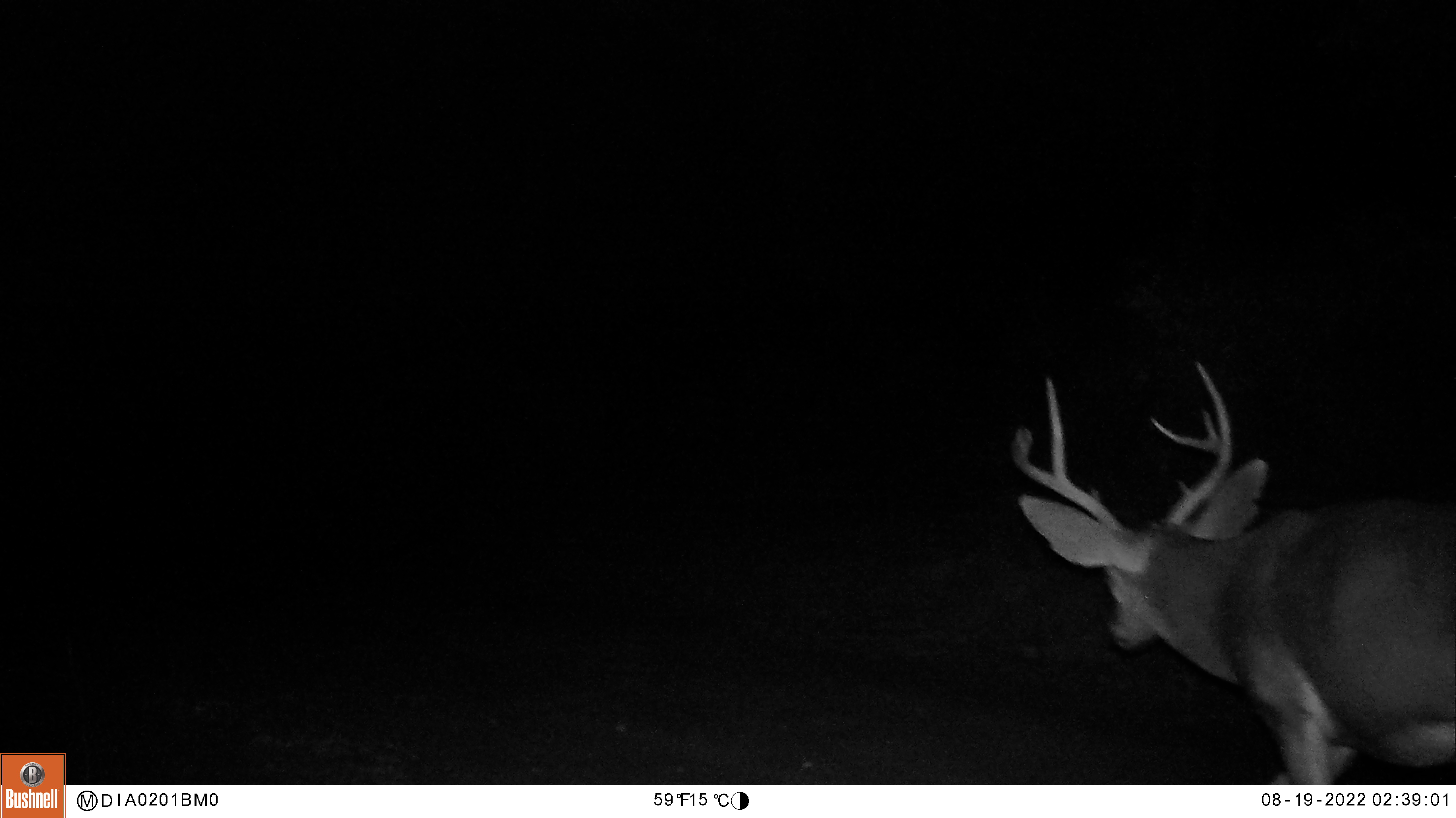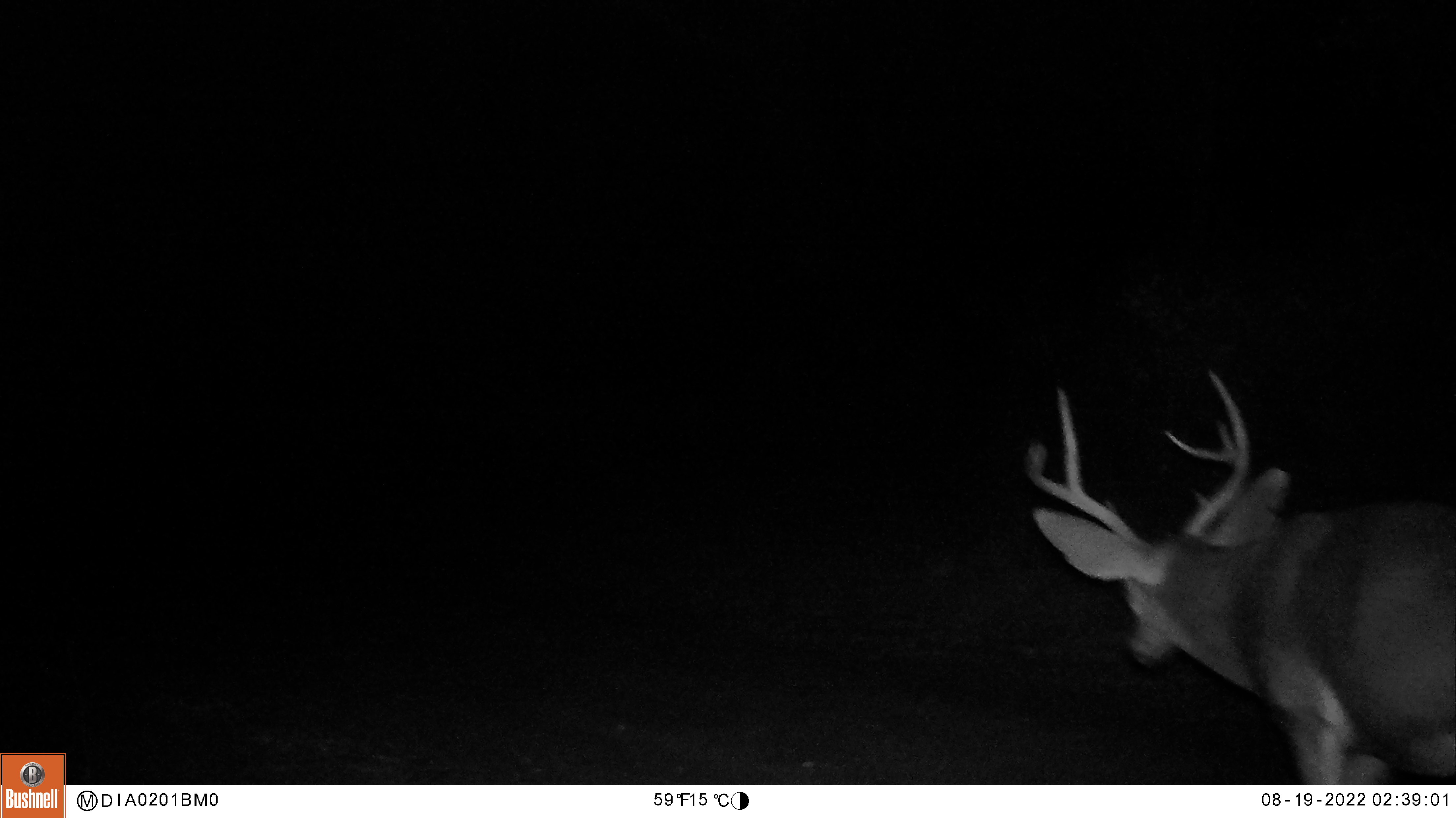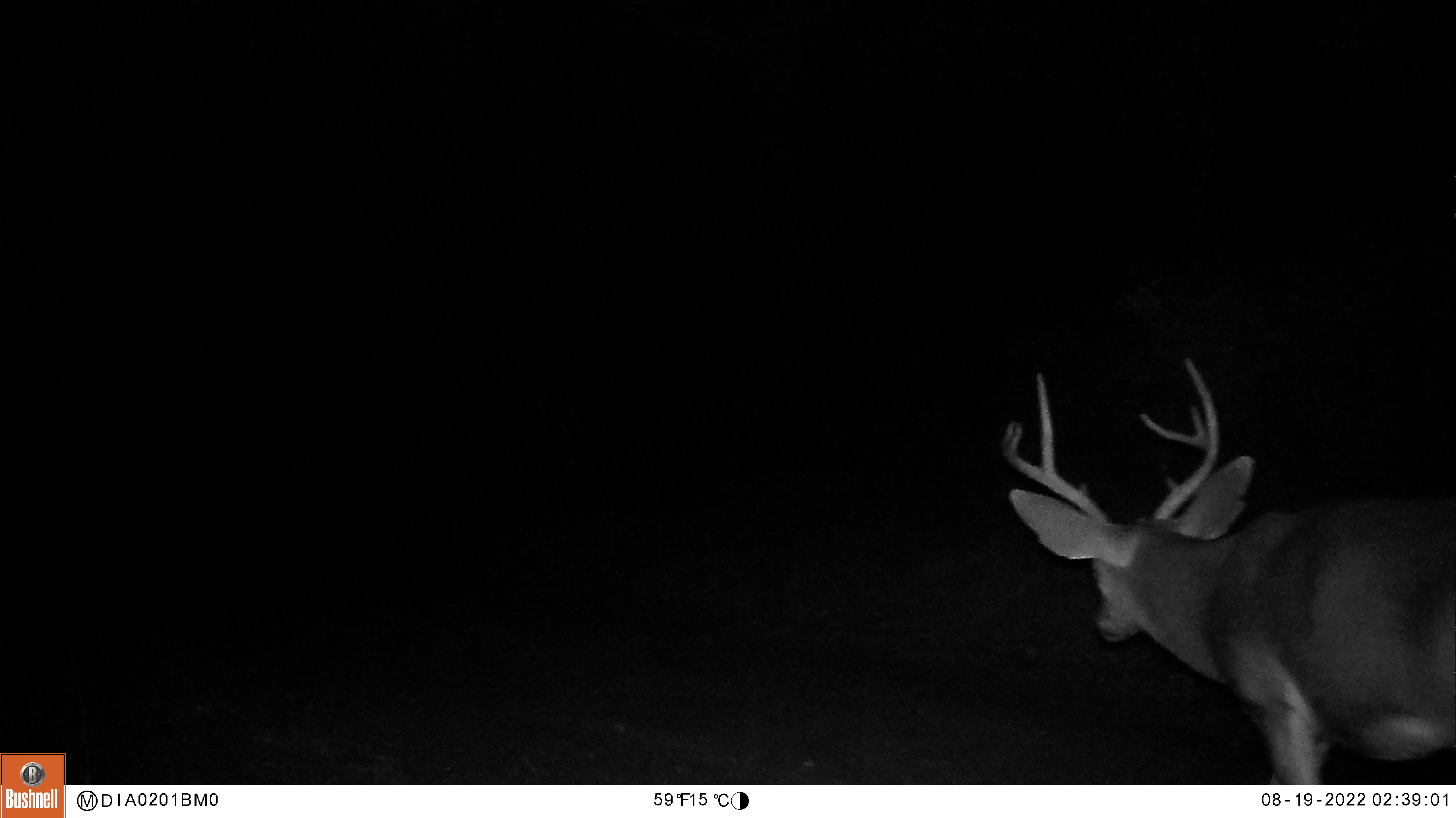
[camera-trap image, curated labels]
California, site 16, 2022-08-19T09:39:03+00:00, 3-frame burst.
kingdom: Animalia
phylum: Chordata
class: Mammalia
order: Artiodactyla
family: Cervidae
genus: Odocoileus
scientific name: Odocoileus hemionus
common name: mule deer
Mule deer (Odocoileus hemionus).